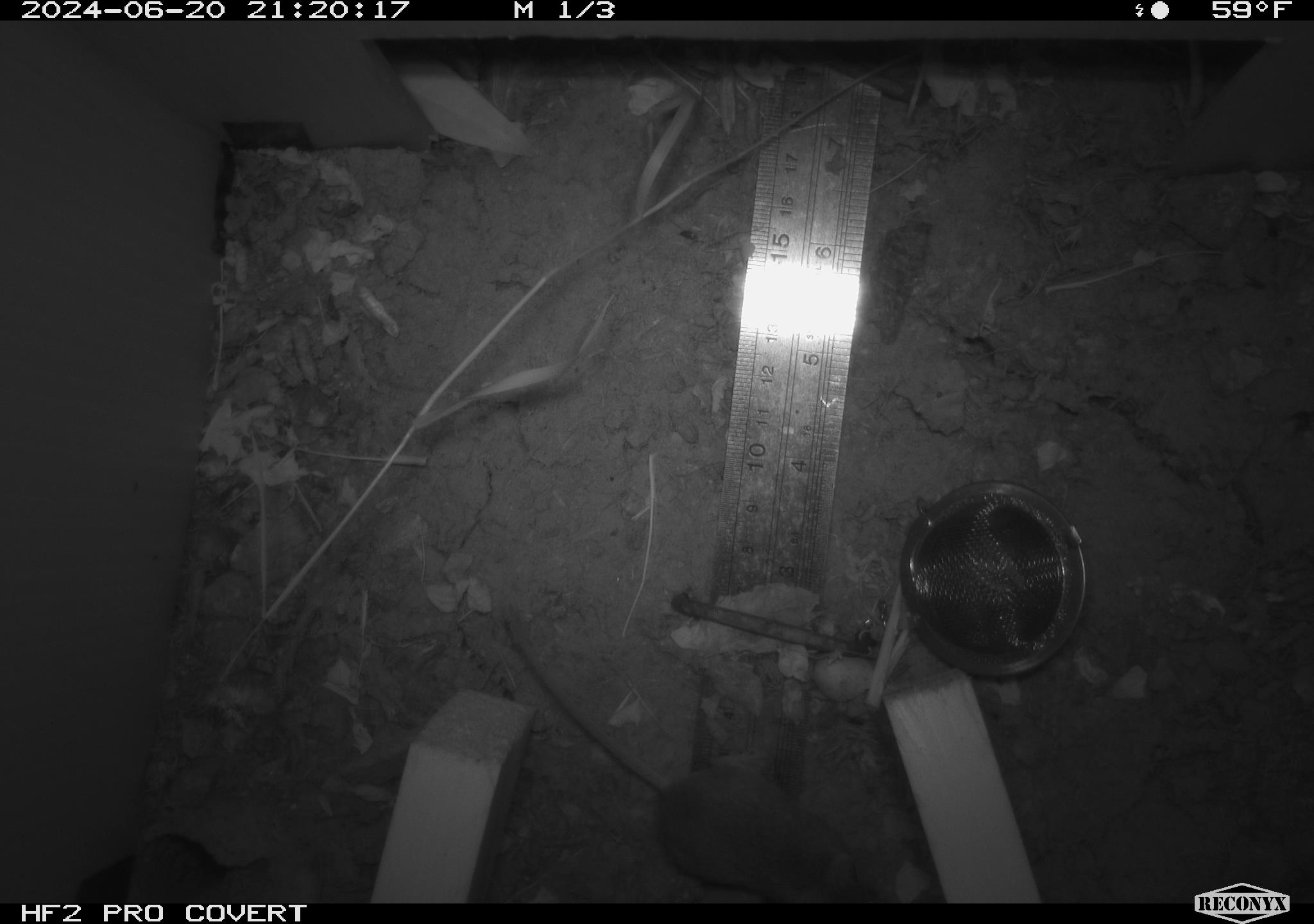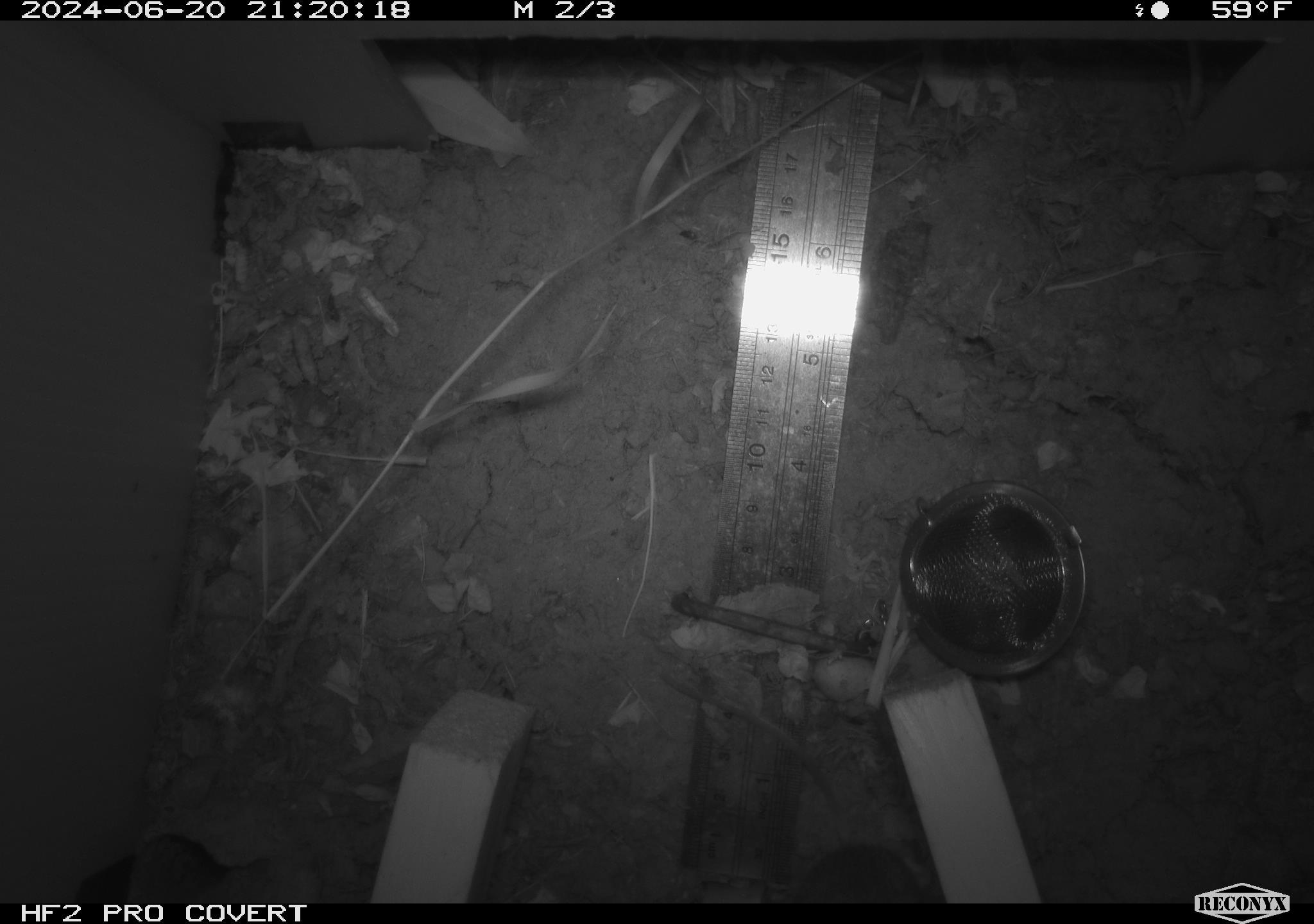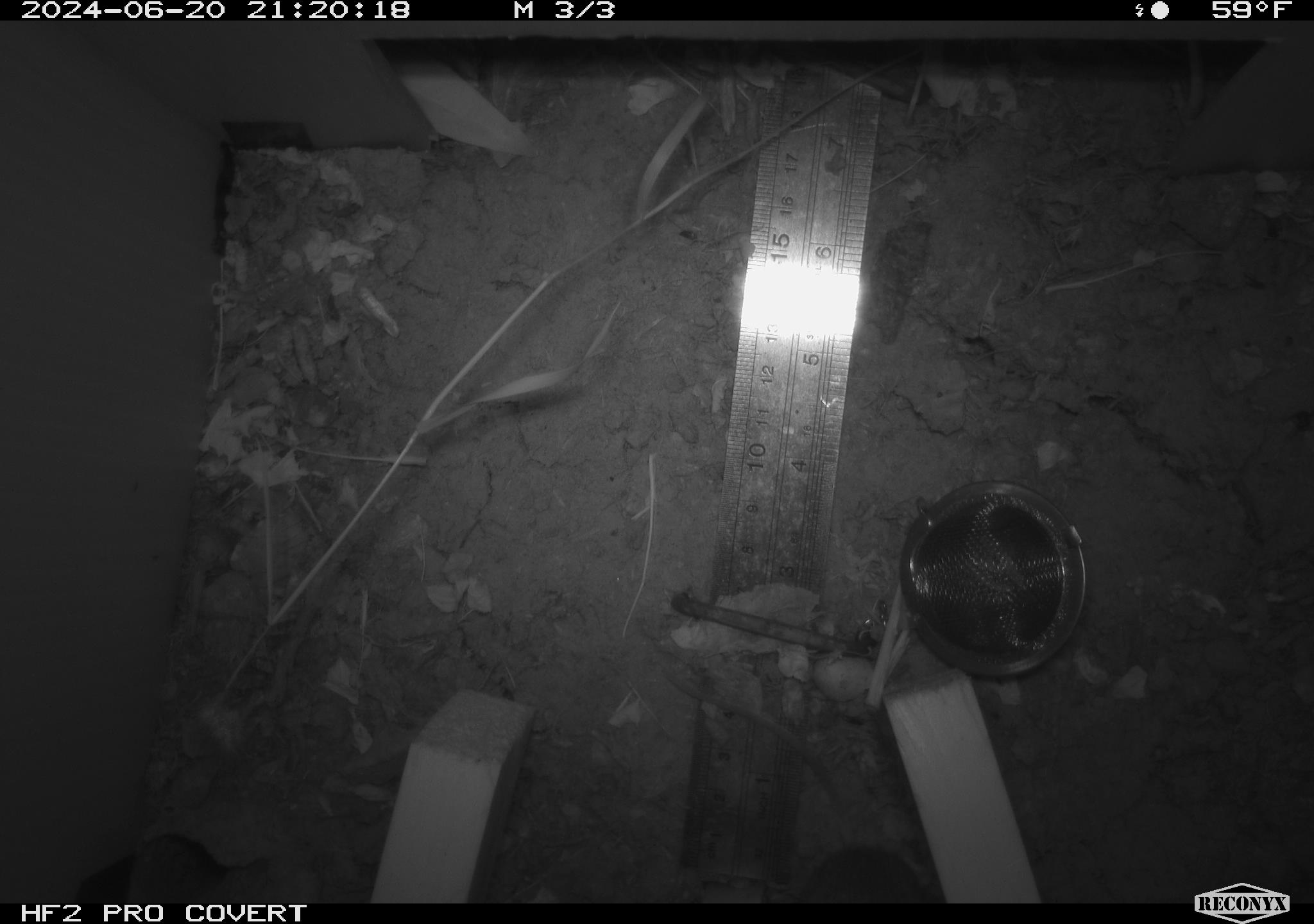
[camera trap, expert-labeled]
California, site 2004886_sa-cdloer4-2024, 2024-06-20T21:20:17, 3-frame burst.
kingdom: Animalia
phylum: Chordata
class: Mammalia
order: Rodentia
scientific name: Rodentia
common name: rodent